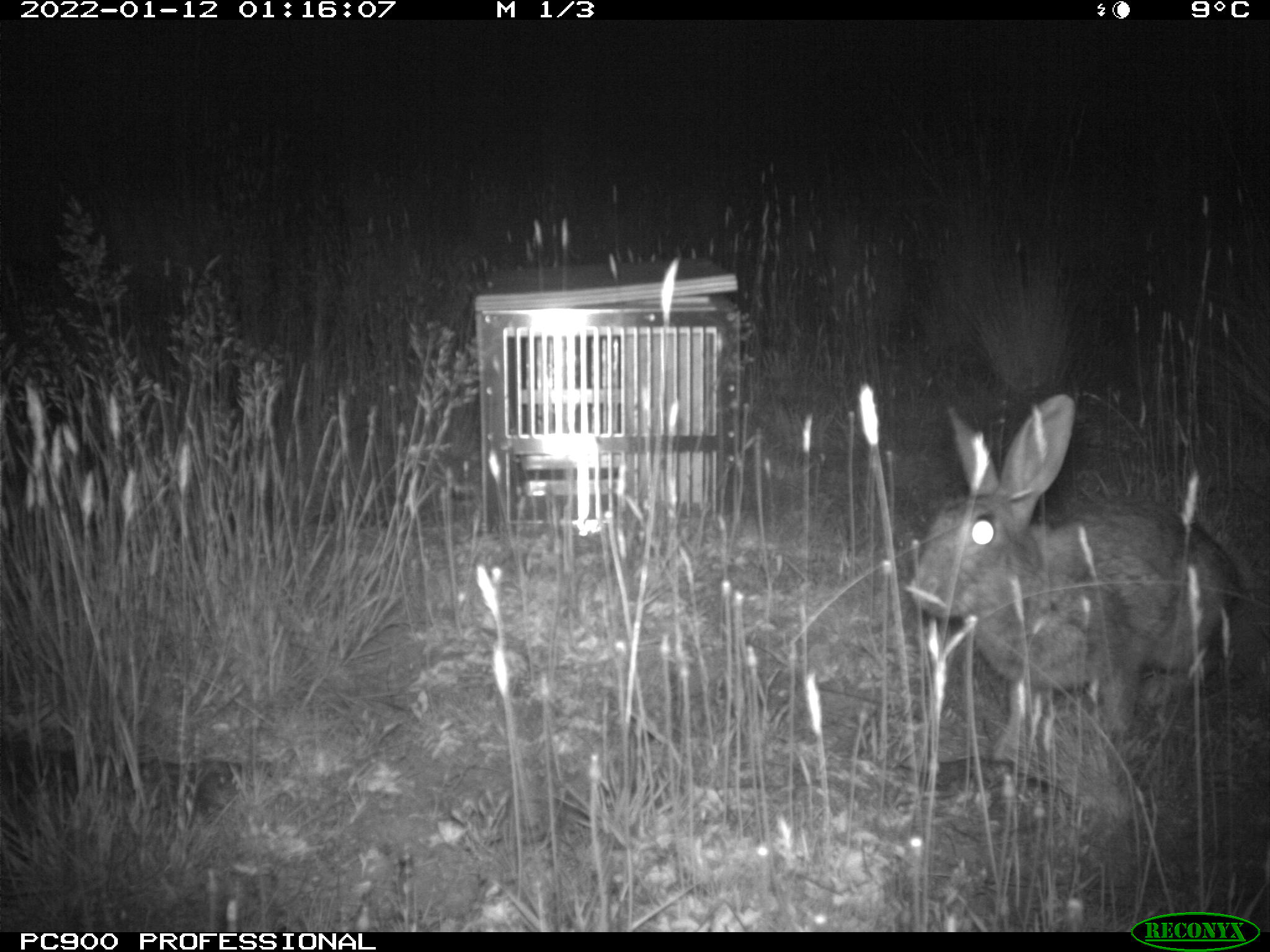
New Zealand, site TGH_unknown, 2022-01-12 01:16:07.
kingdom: Animalia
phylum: Chordata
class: Mammalia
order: Lagomorpha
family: Leporidae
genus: Oryctolagus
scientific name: Oryctolagus cuniculus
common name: european rabbit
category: rabbit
Rabbit (european rabbit) (Oryctolagus cuniculus).